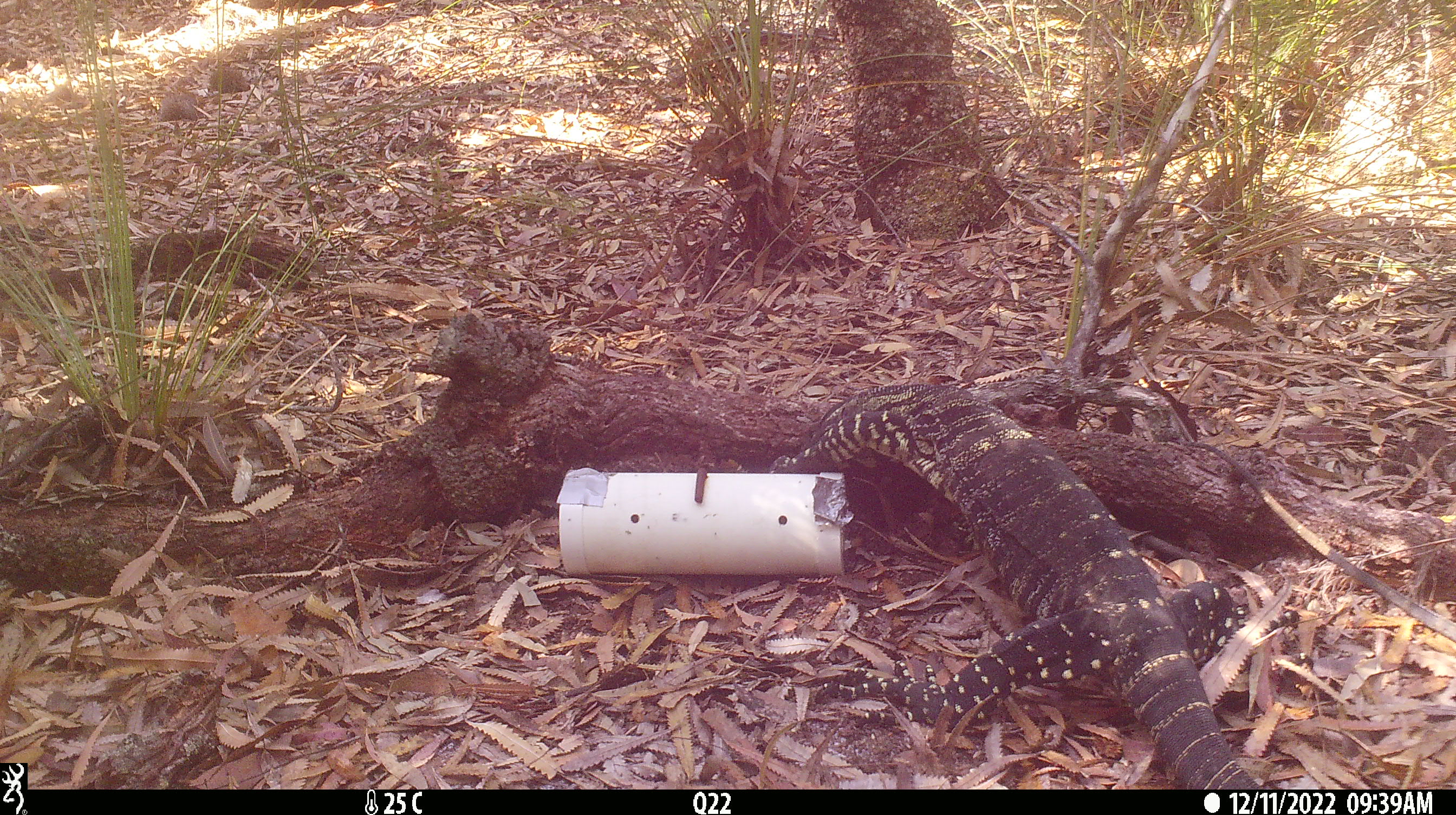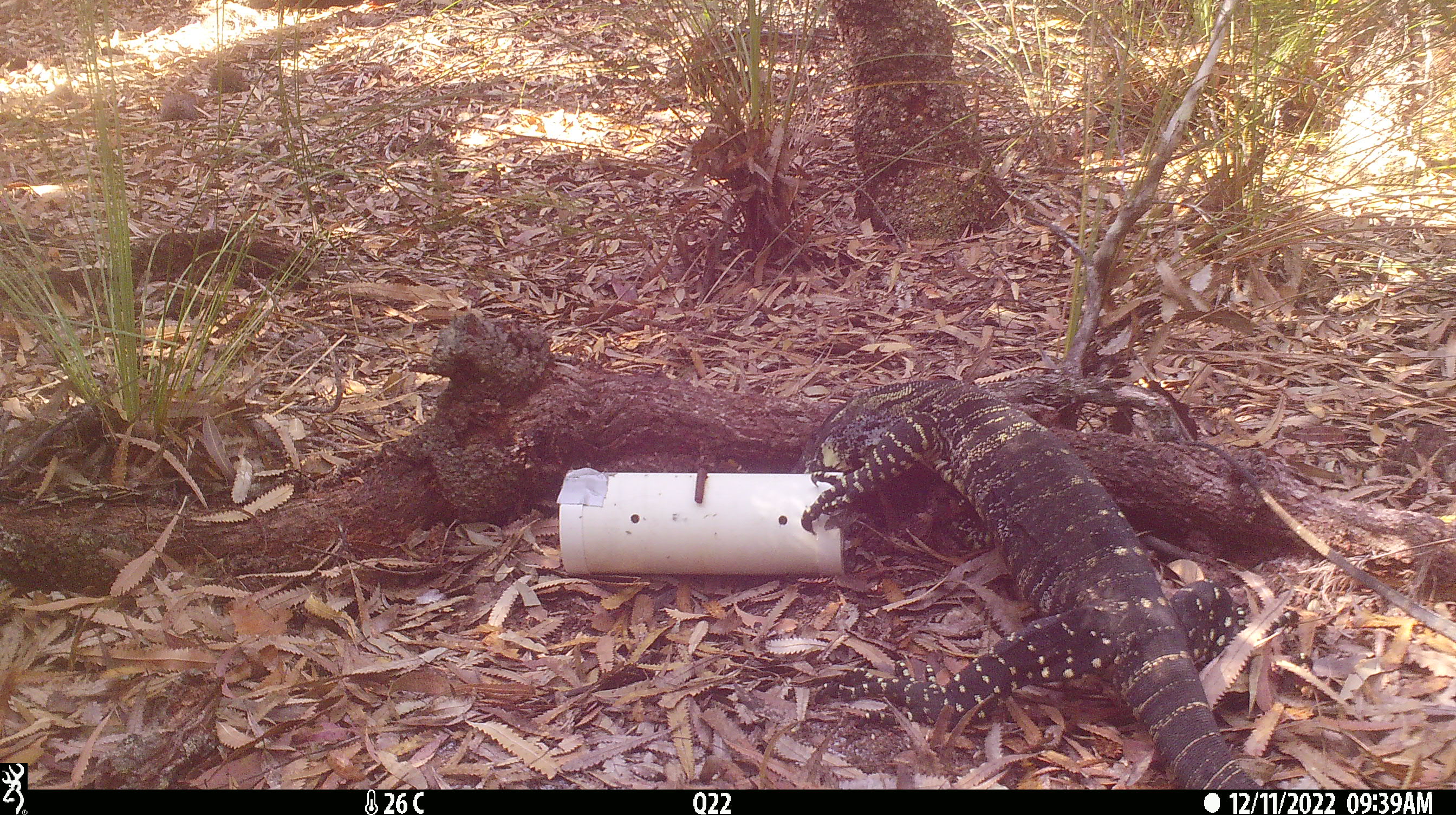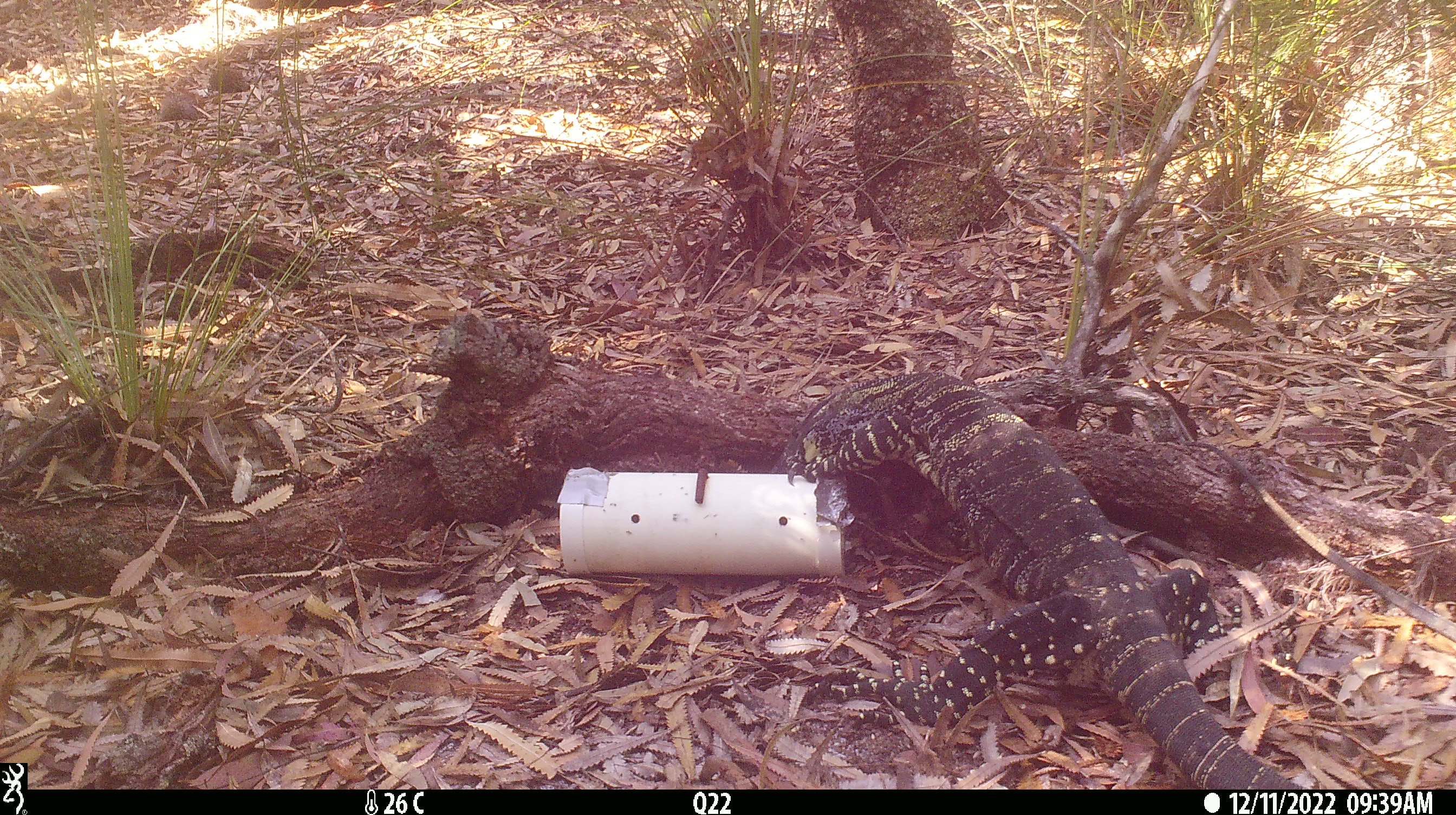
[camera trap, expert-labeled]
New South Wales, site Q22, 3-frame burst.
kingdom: Animalia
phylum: Chordata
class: Reptilia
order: Squamata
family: Varanidae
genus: Varanus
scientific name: Varanus varius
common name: lace monitor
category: goanna